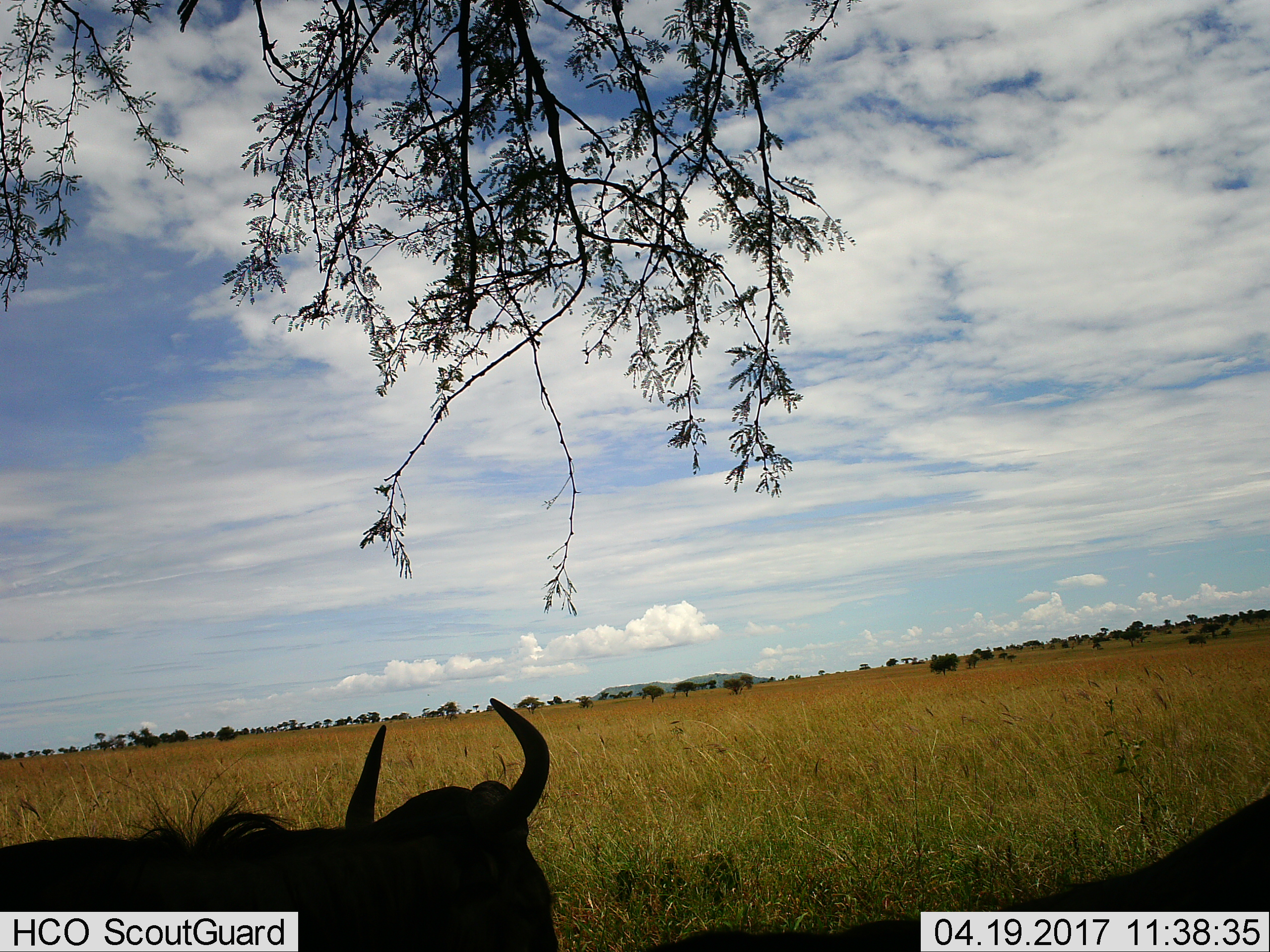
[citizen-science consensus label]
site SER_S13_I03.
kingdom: Animalia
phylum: Chordata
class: Mammalia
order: Artiodactyla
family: Bovidae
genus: Connochaetes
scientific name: Connochaetes taurinus taurinus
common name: blue wildebeest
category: wildebeestblue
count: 2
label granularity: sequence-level